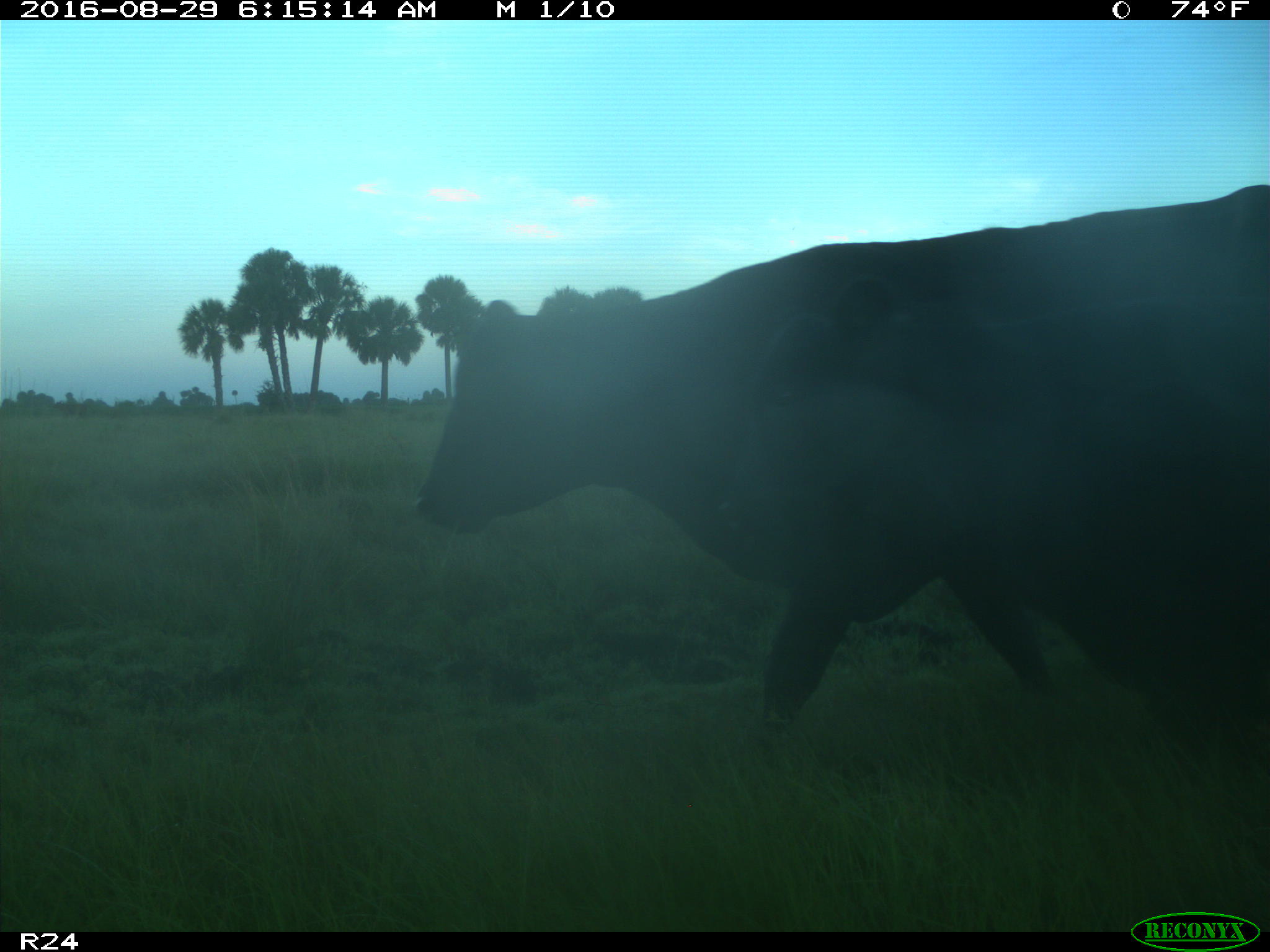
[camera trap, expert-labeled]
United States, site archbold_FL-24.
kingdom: Animalia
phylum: Chordata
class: Mammalia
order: Artiodactyla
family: Bovidae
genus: Bos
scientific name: Bos taurus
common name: domestic cow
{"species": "Bos taurus (domestic cow)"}